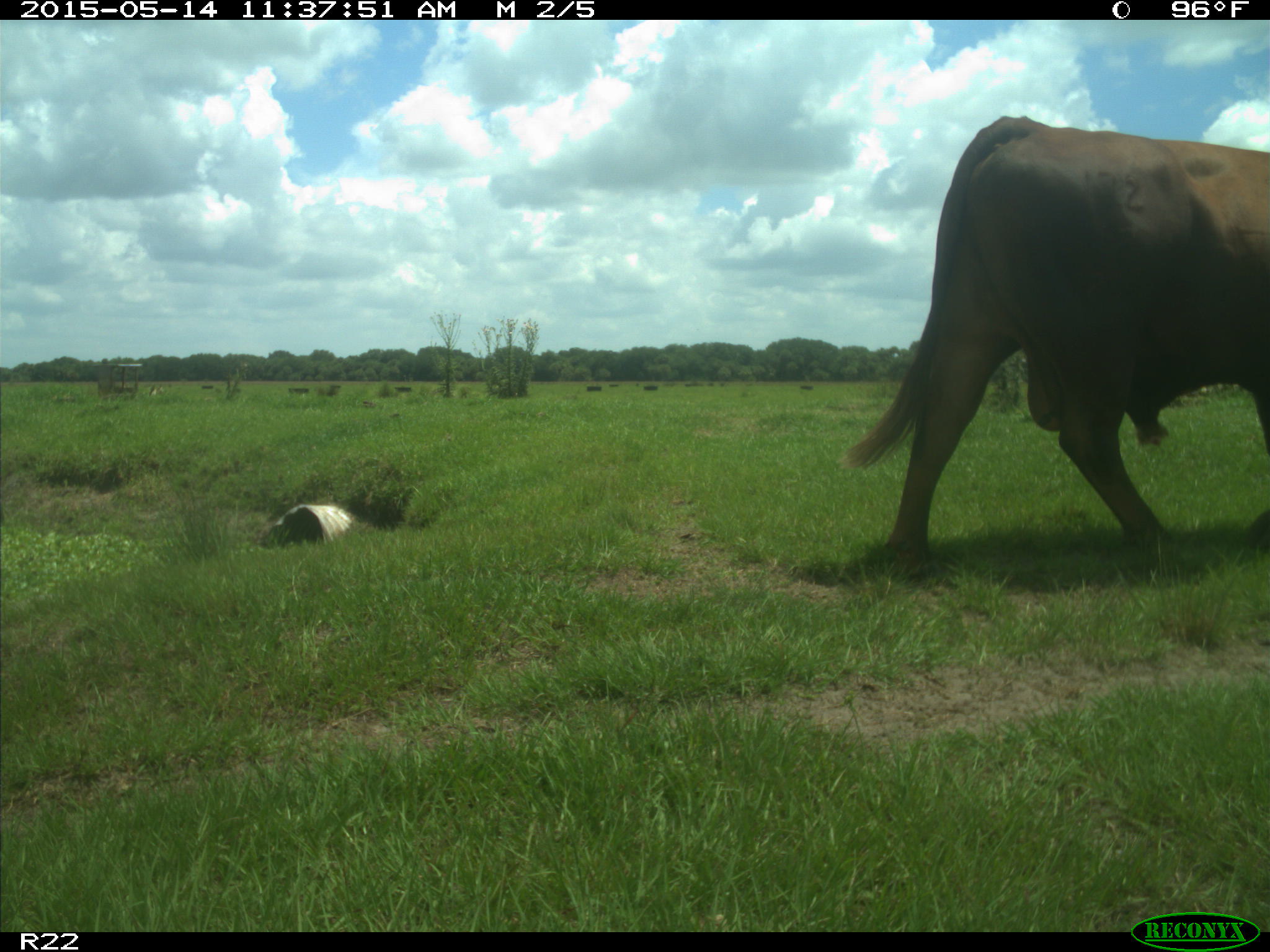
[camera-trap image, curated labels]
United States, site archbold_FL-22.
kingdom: Animalia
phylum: Chordata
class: Mammalia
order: Artiodactyla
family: Bovidae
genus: Bos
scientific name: Bos taurus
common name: domestic cow